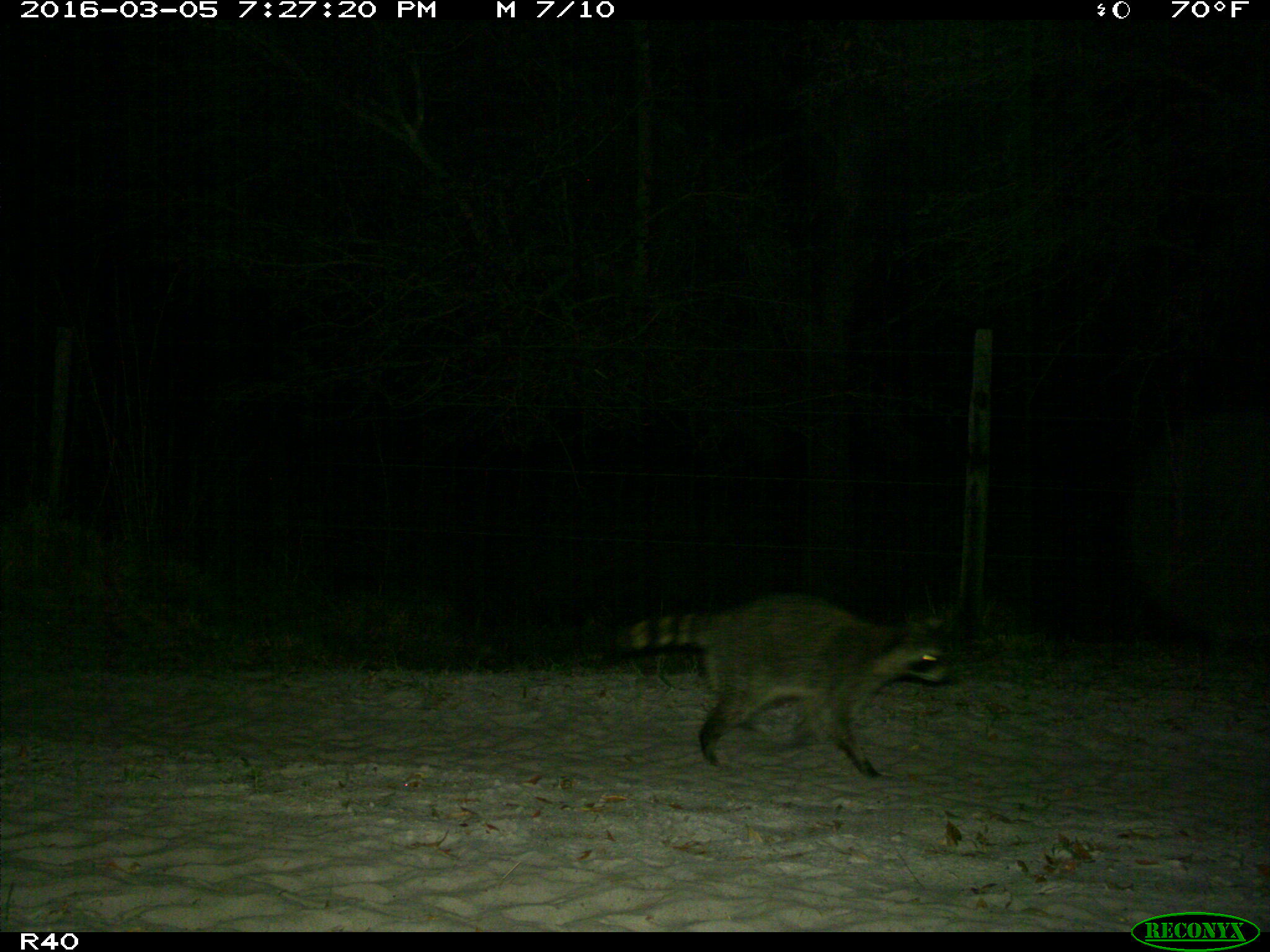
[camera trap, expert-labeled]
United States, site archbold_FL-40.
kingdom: Animalia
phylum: Chordata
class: Mammalia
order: Carnivora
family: Procyonidae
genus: Procyon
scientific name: Procyon lotor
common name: common raccoon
Procyon lotor (common raccoon).